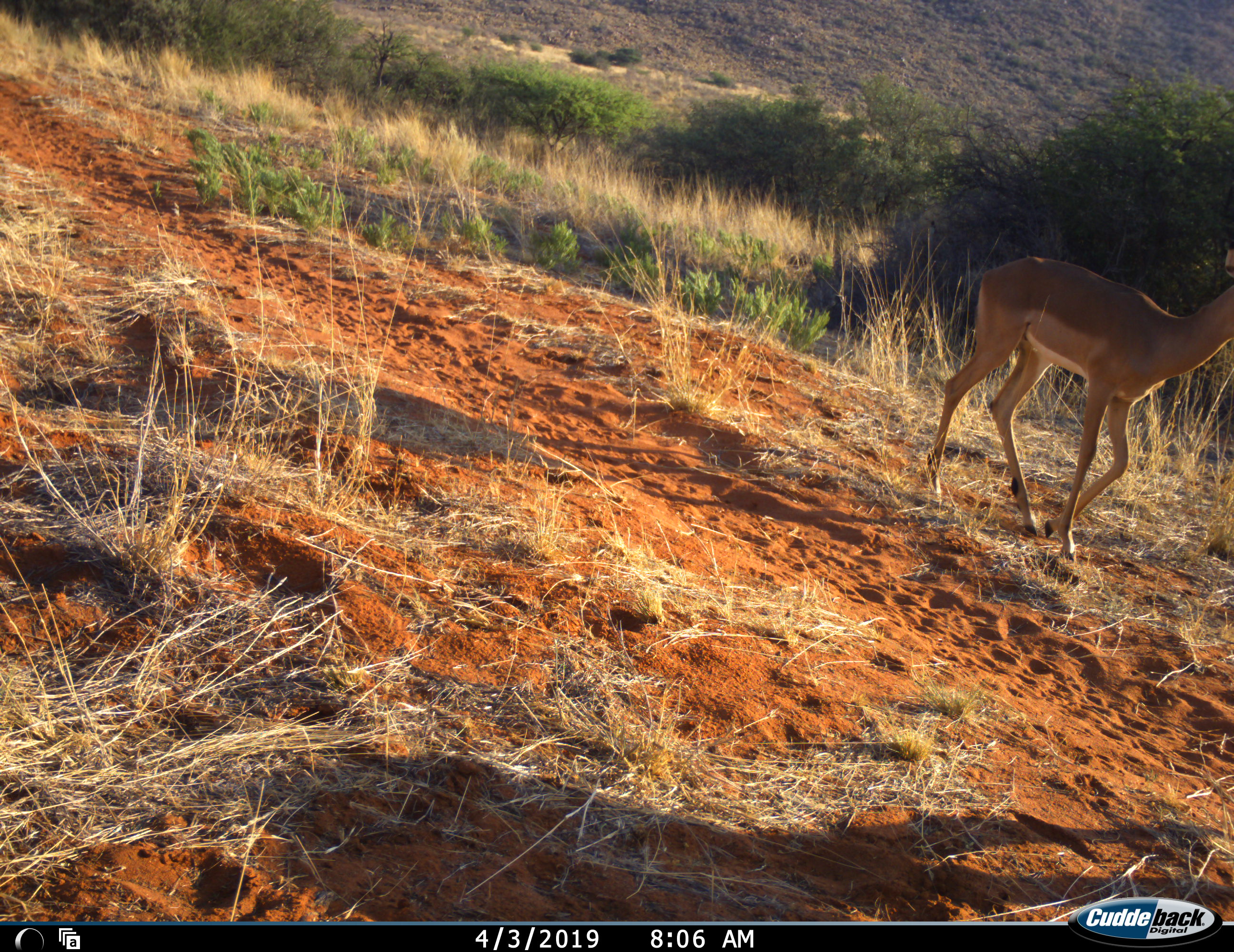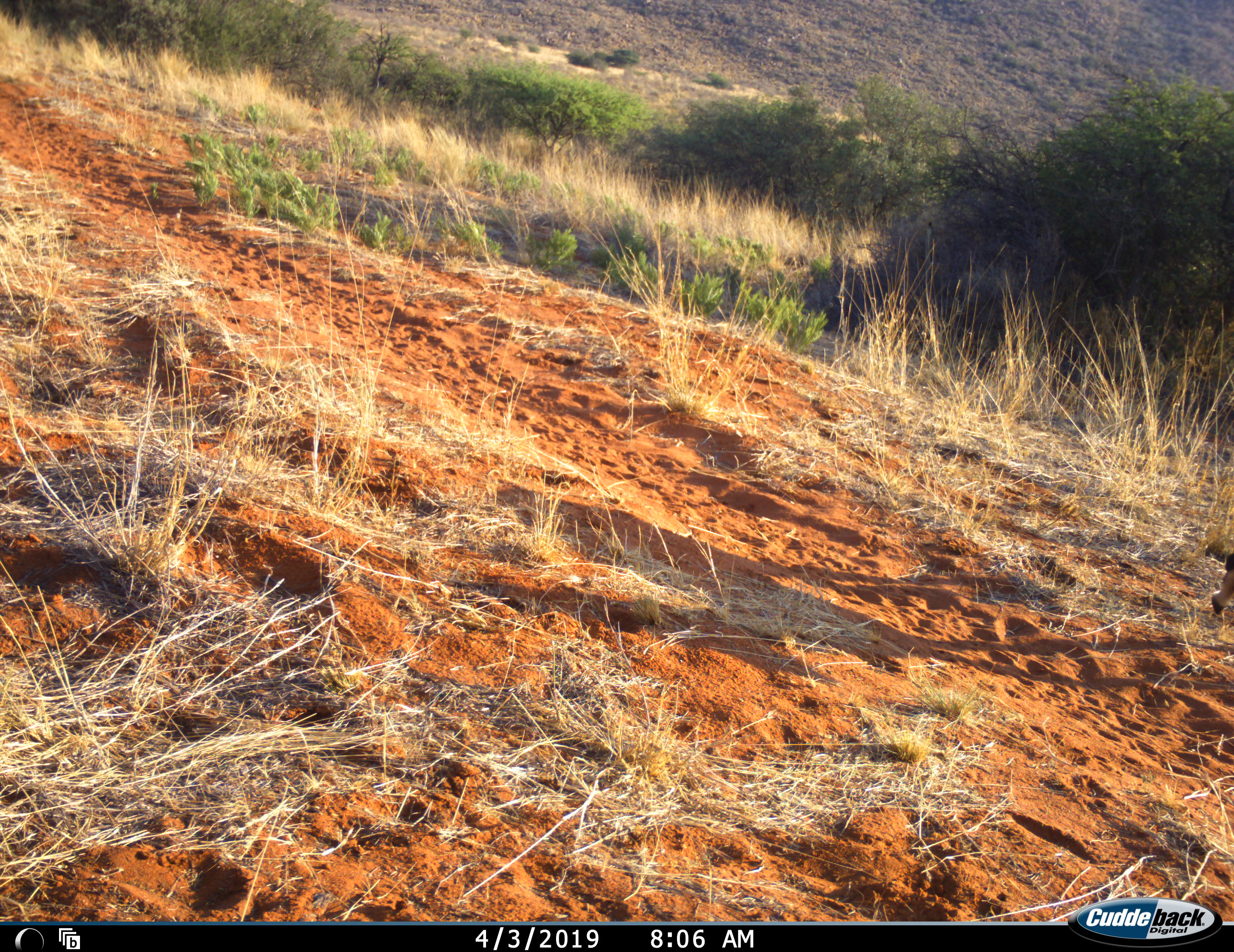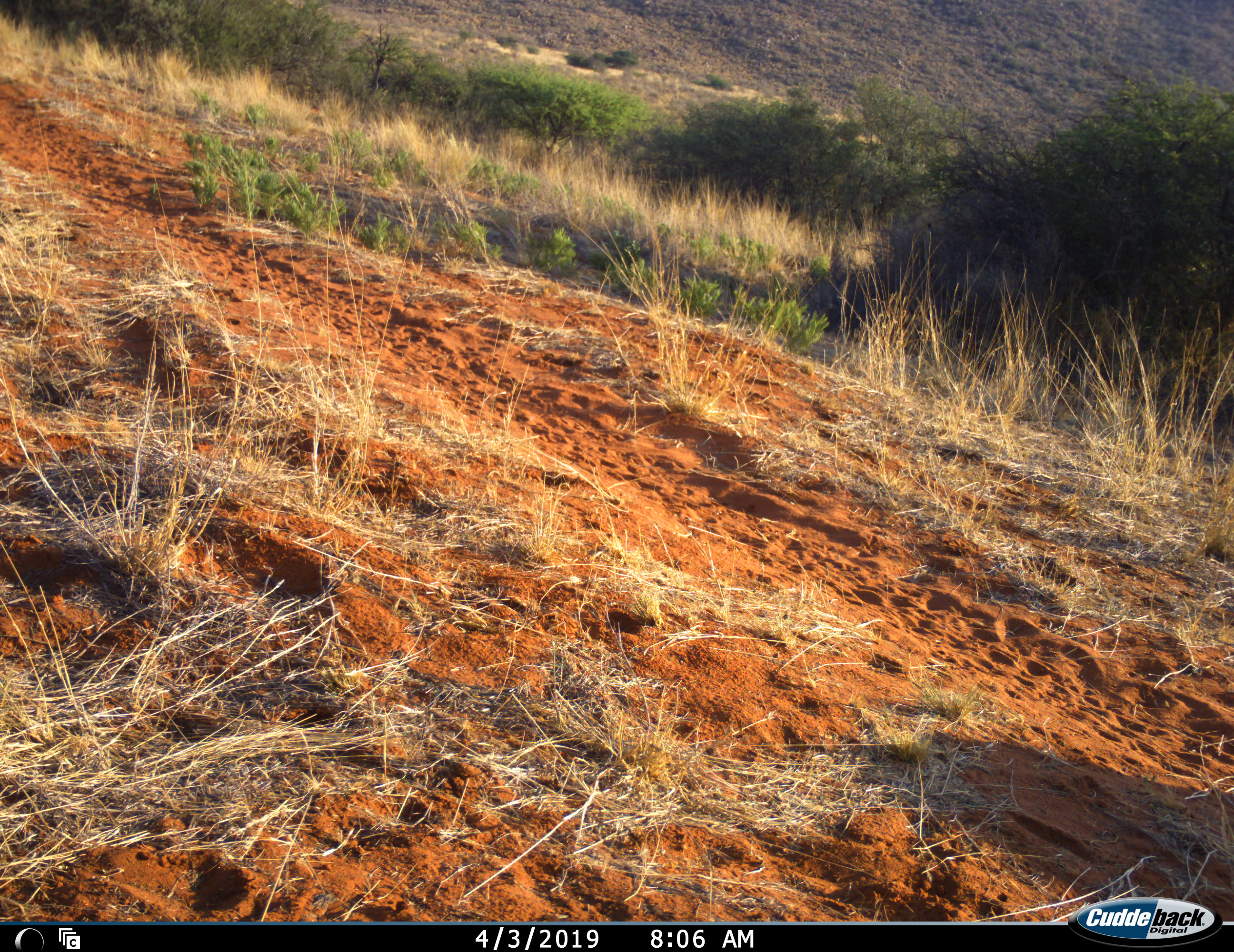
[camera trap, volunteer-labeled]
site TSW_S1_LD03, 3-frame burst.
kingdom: Animalia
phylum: Chordata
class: Mammalia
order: Artiodactyla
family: Bovidae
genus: Aepyceros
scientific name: Aepyceros melampus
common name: impala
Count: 1.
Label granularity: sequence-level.